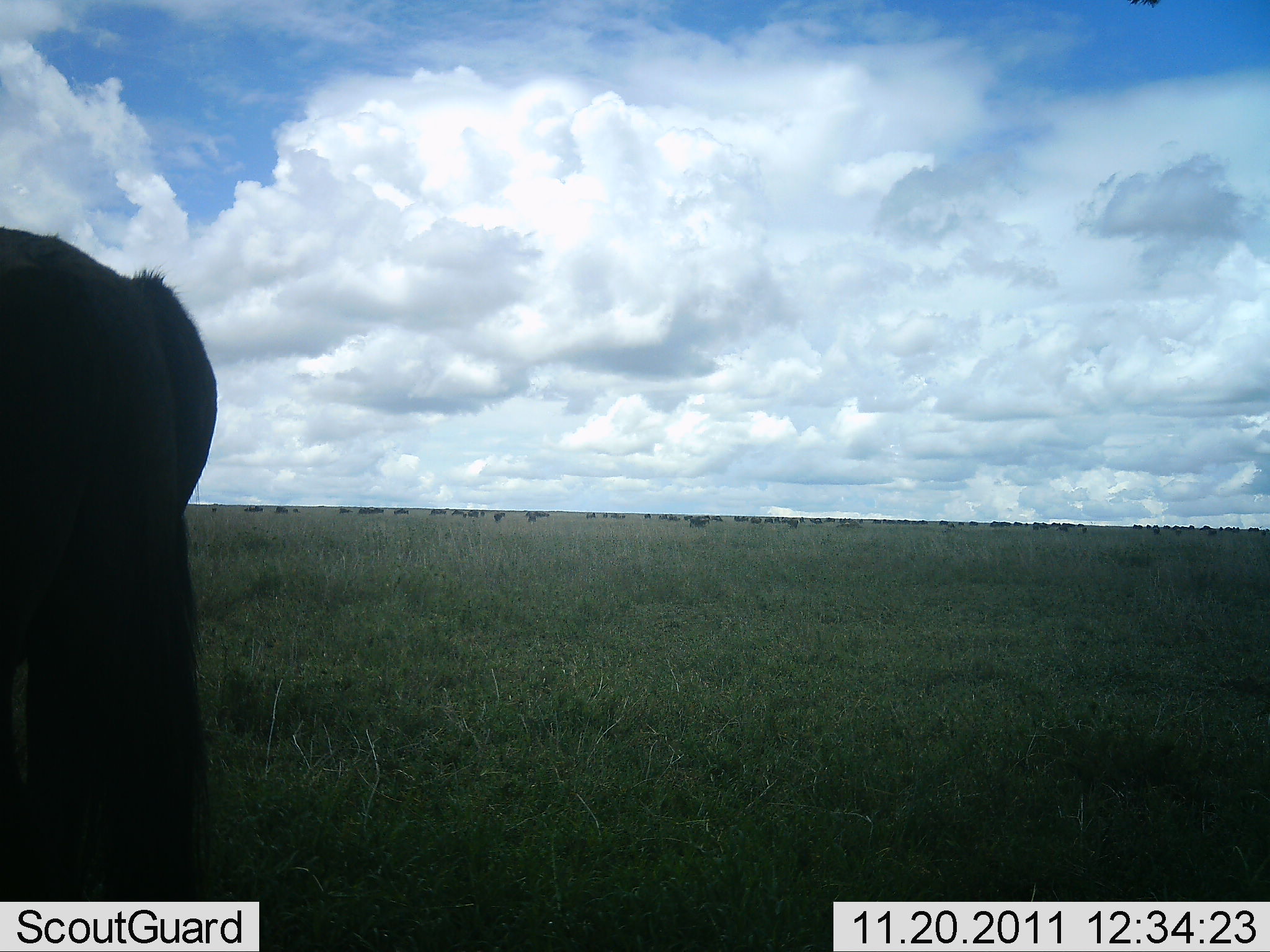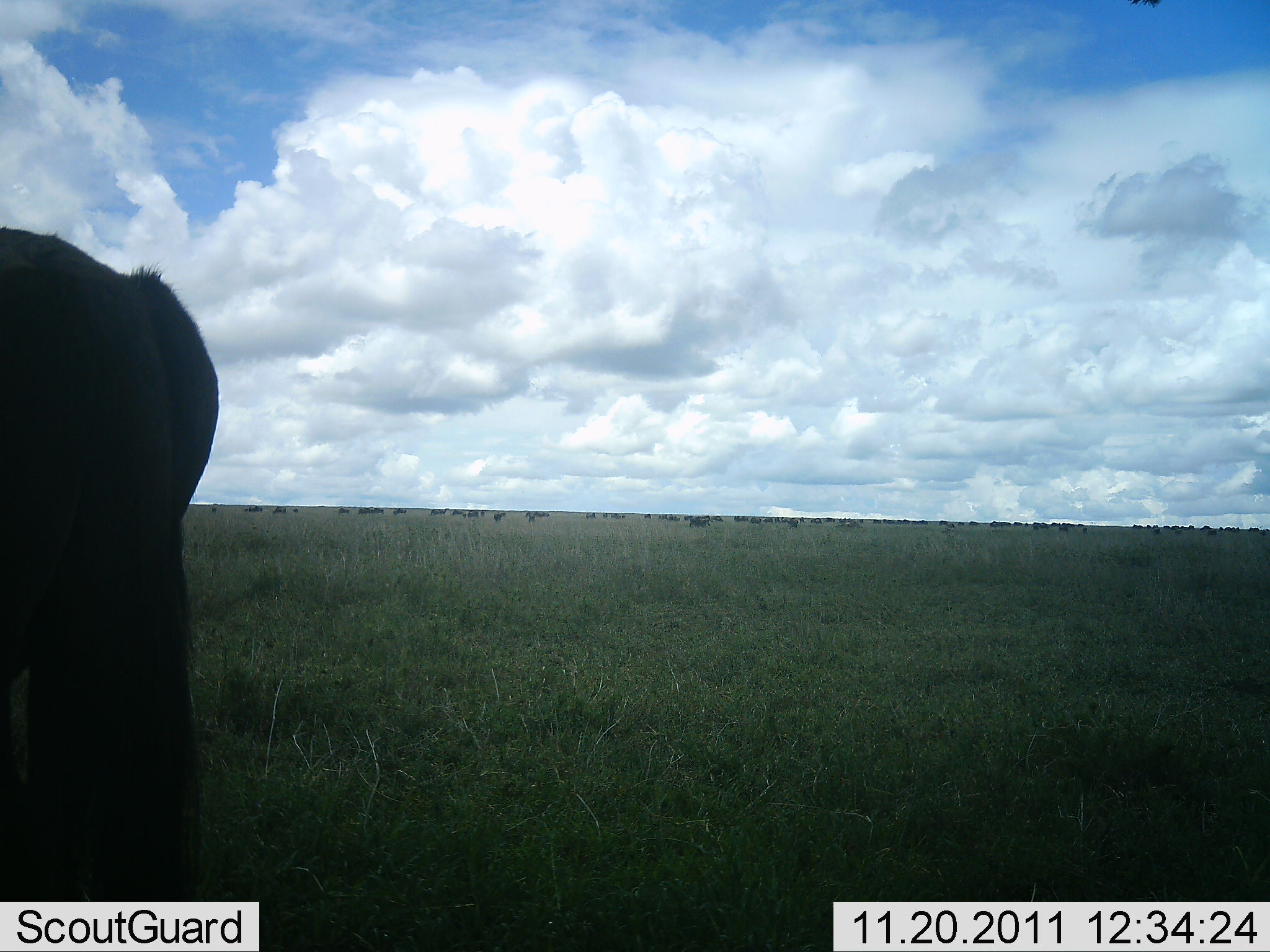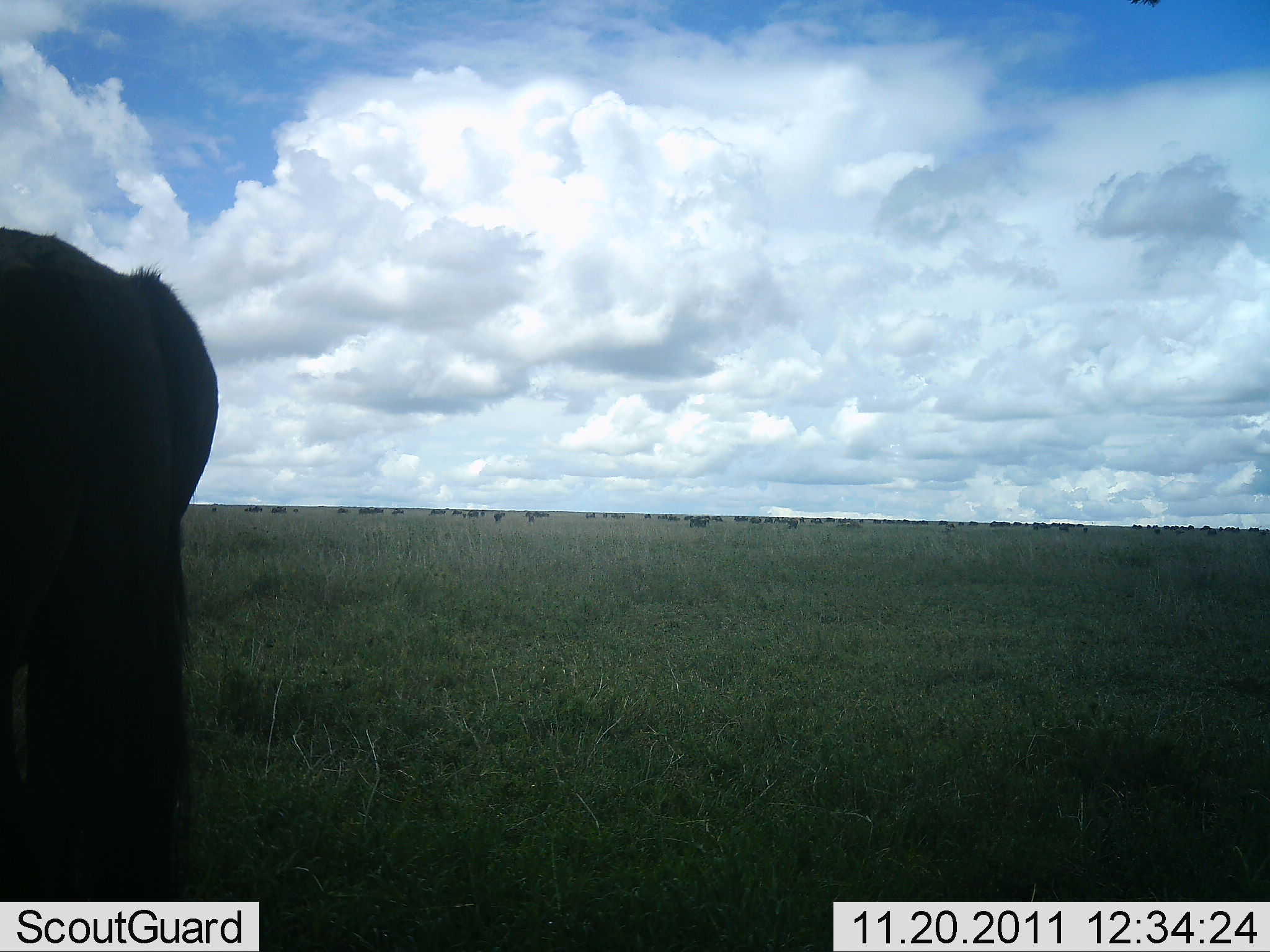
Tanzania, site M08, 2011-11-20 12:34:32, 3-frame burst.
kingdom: Animalia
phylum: Chordata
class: Mammalia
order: Artiodactyla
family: Bovidae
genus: Connochaetes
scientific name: Connochaetes taurinus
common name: blue wildebeest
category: wildebeest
Wildebeest (blue wildebeest) (Connochaetes taurinus), count 11-50. Behavior (volunteer vote fractions): standing 67%, resting 0%, moving 17%, interacting 0%. Young present (vote fraction): 0%. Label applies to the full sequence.